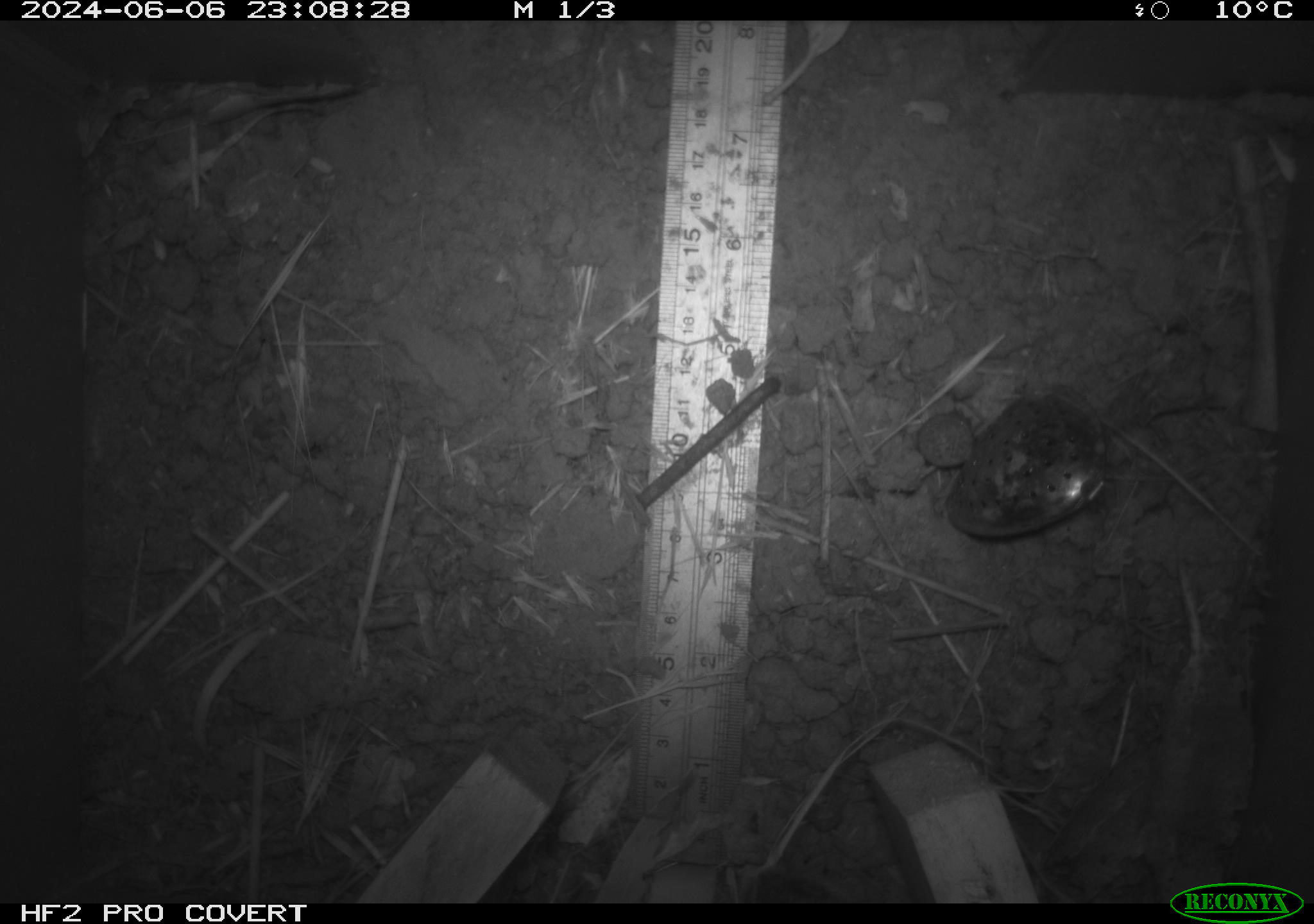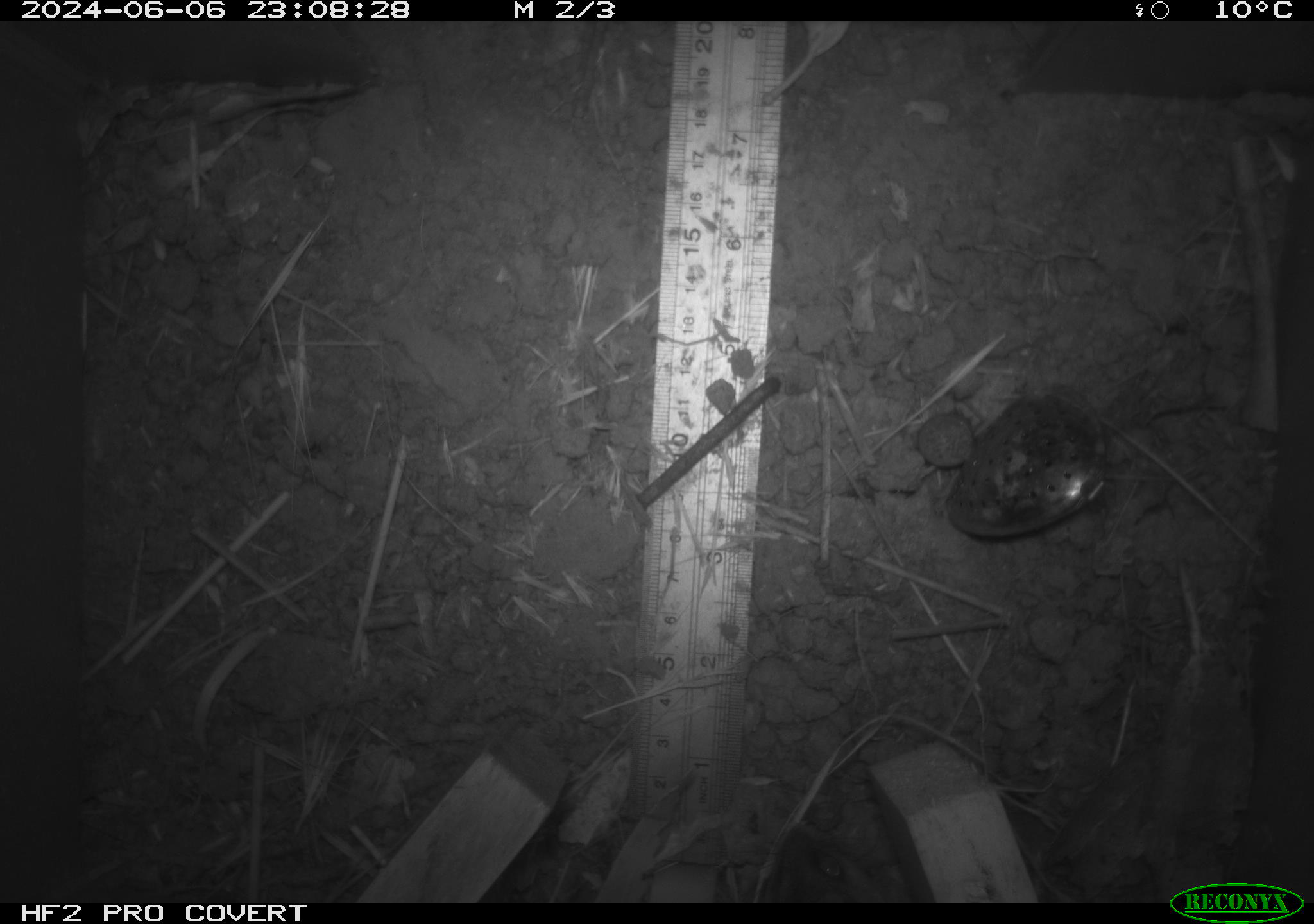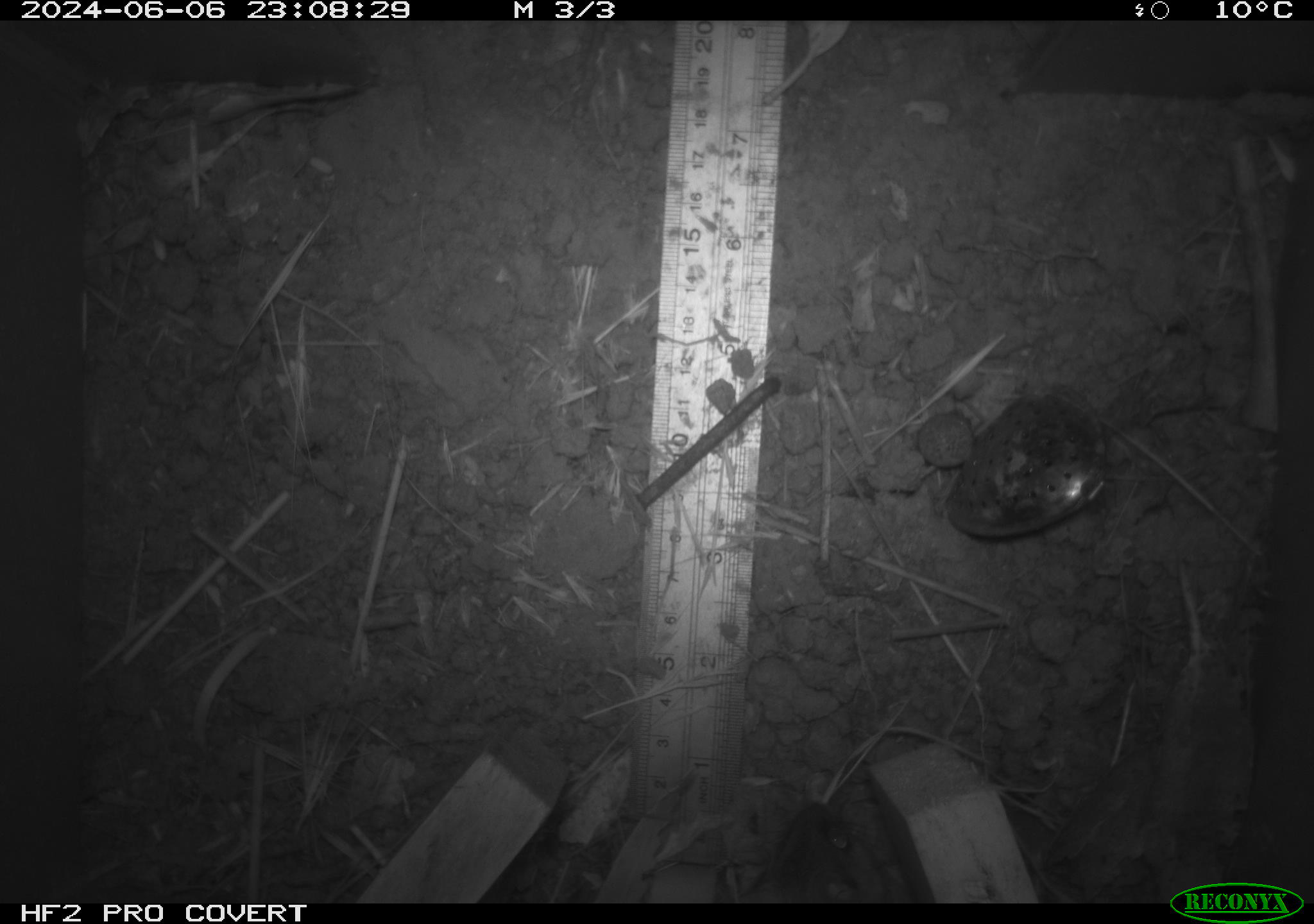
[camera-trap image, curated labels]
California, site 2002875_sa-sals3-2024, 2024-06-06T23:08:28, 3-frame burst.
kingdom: Animalia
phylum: Chordata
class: Mammalia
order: Rodentia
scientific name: Rodentia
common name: rodent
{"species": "rodent (Rodentia)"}